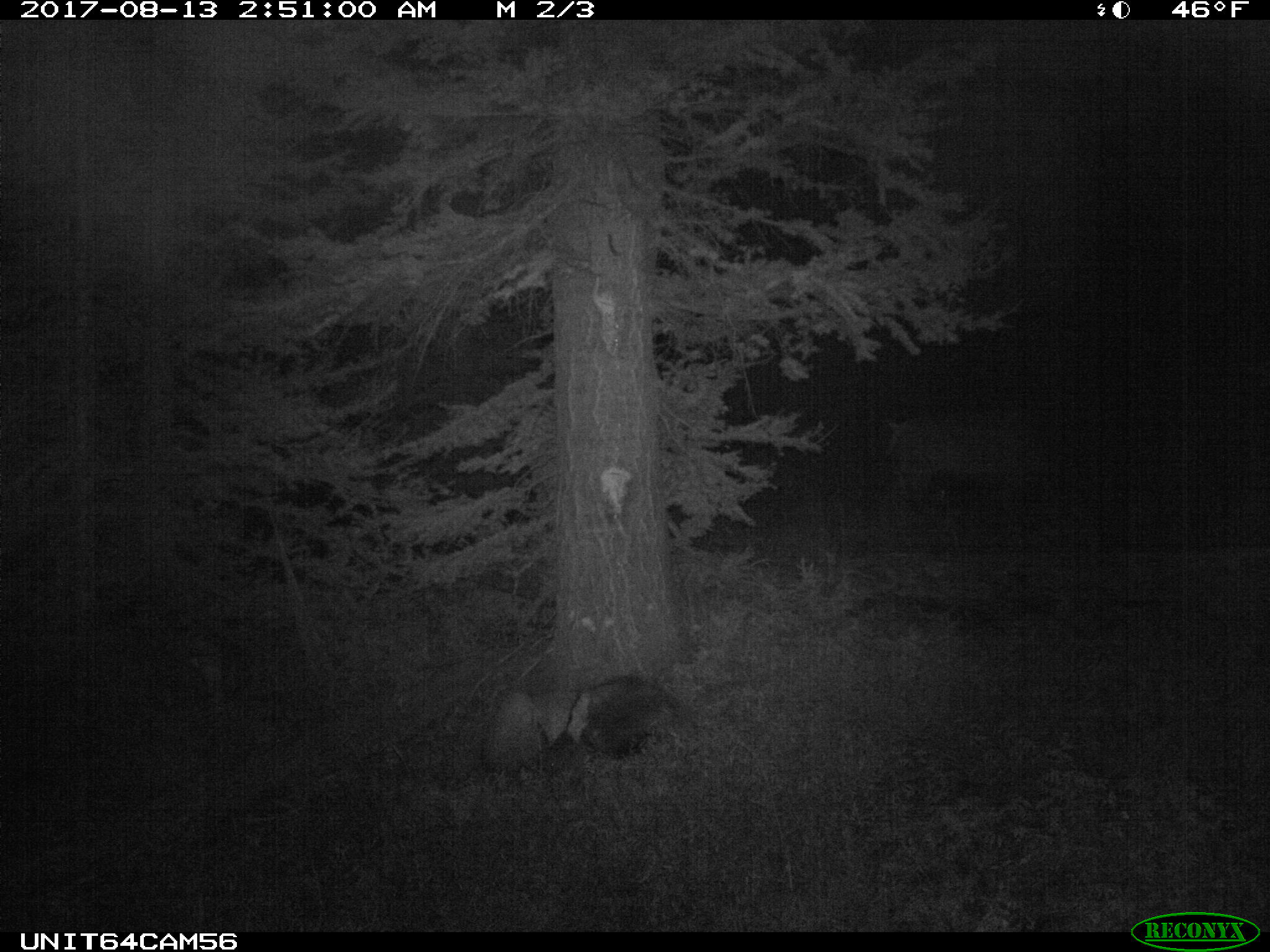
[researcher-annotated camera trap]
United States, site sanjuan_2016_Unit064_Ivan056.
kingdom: Animalia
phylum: Chordata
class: Mammalia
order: Artiodactyla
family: Cervidae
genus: Cervus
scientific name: Cervus elaphus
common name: red deer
Cervus elaphus (red deer).